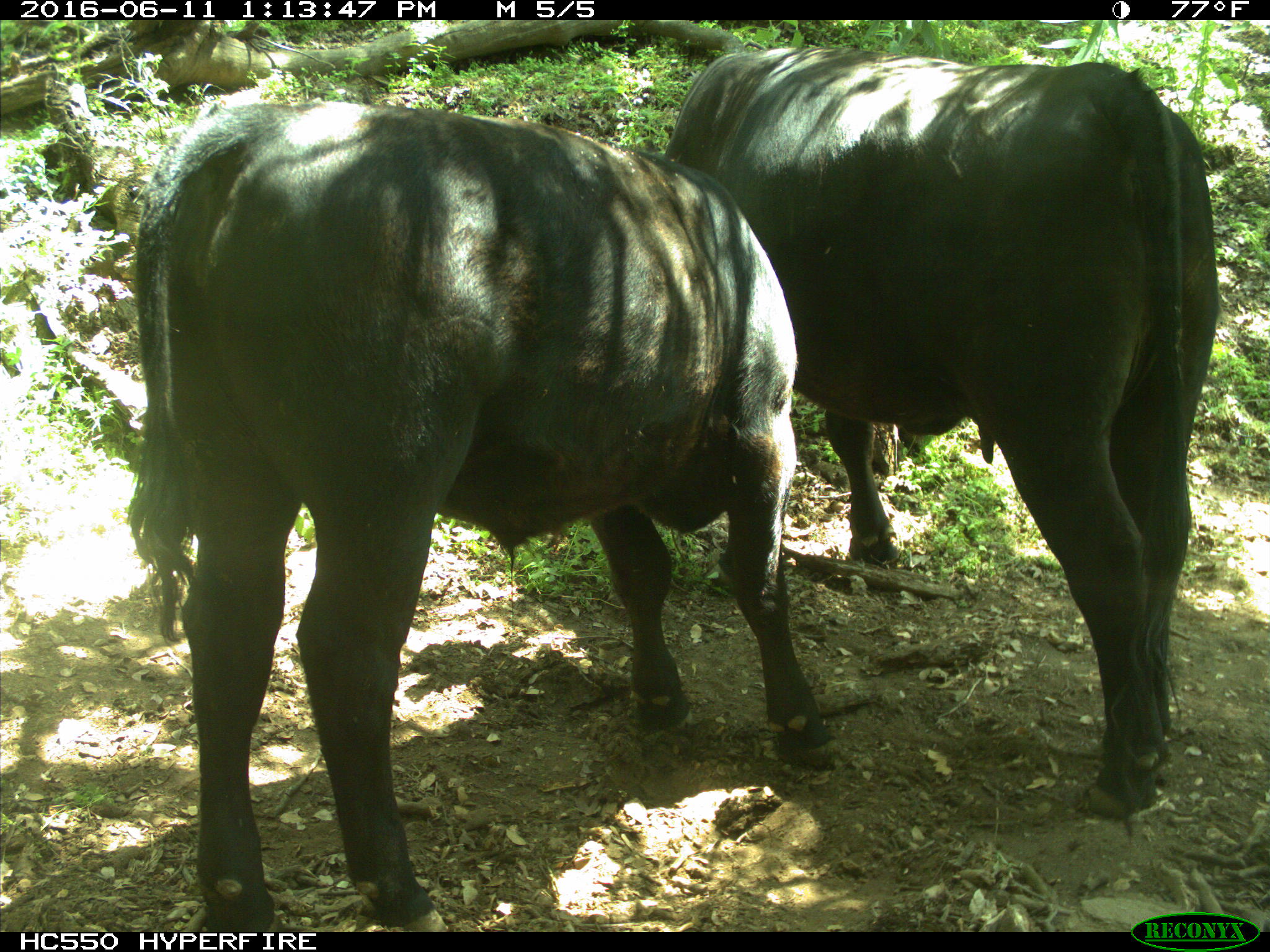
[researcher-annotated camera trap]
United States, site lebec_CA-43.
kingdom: Animalia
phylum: Chordata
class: Mammalia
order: Artiodactyla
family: Bovidae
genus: Bos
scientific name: Bos taurus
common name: domestic cow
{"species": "Bos taurus (domestic cow)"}